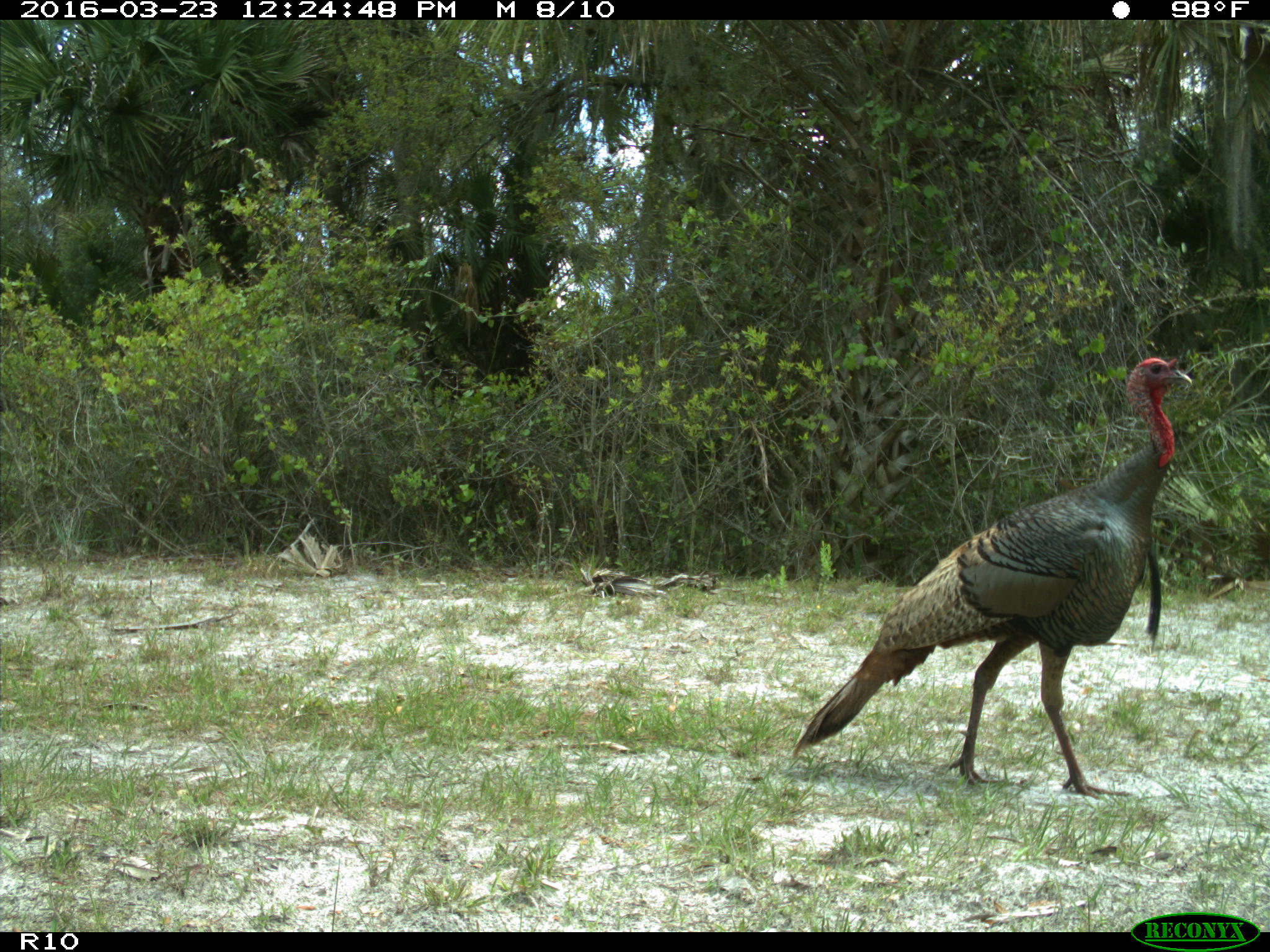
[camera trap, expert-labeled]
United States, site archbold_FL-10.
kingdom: Animalia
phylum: Chordata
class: Aves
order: Galliformes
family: Phasianidae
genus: Meleagris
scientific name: Meleagris gallopavo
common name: wild turkey